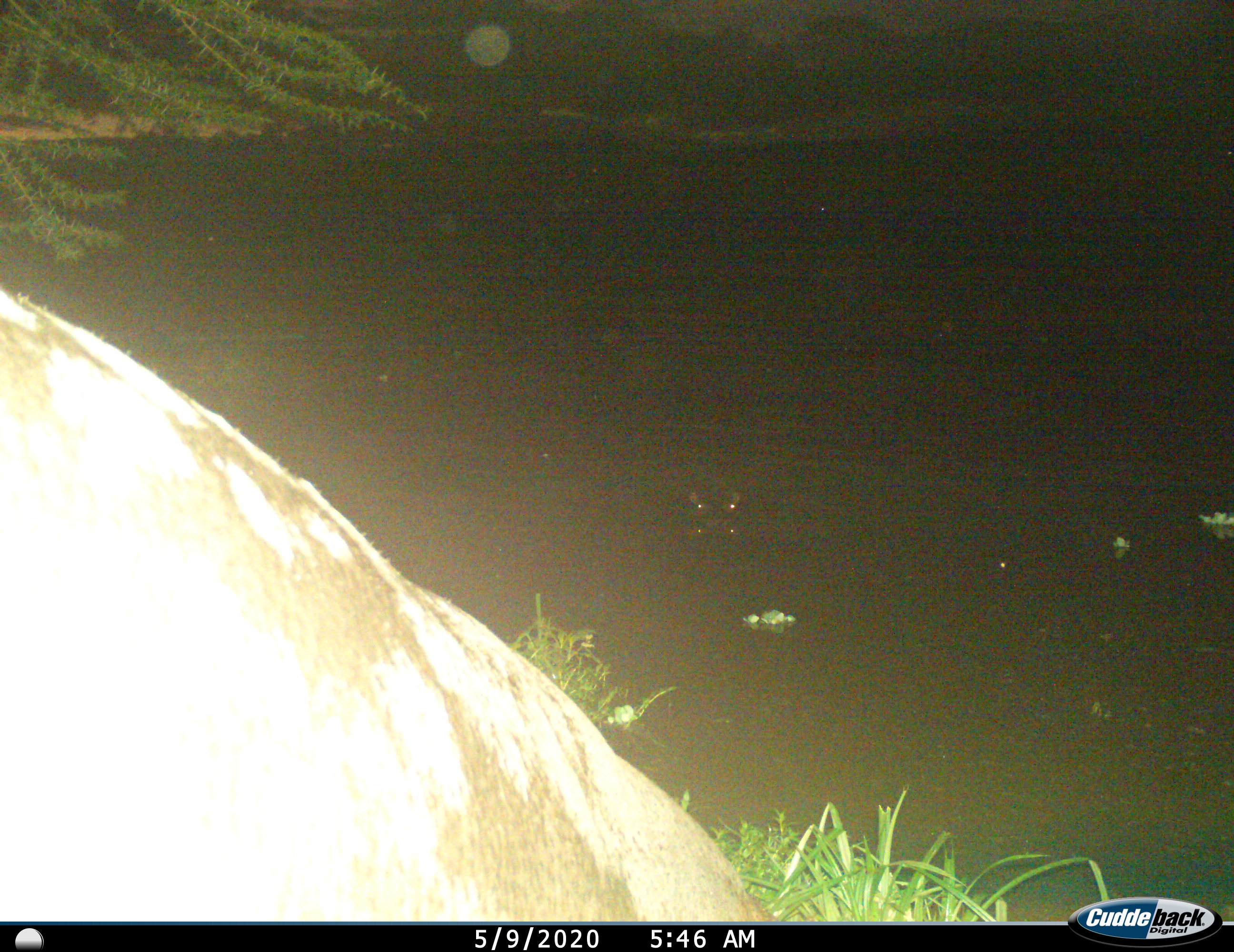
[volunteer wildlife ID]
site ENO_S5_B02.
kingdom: Animalia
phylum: Chordata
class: Mammalia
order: Artiodactyla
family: Hippopotamidae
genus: Hippopotamus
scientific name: Hippopotamus amphibius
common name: hippopotamus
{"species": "hippopotamus (Hippopotamus amphibius)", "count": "1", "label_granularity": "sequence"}